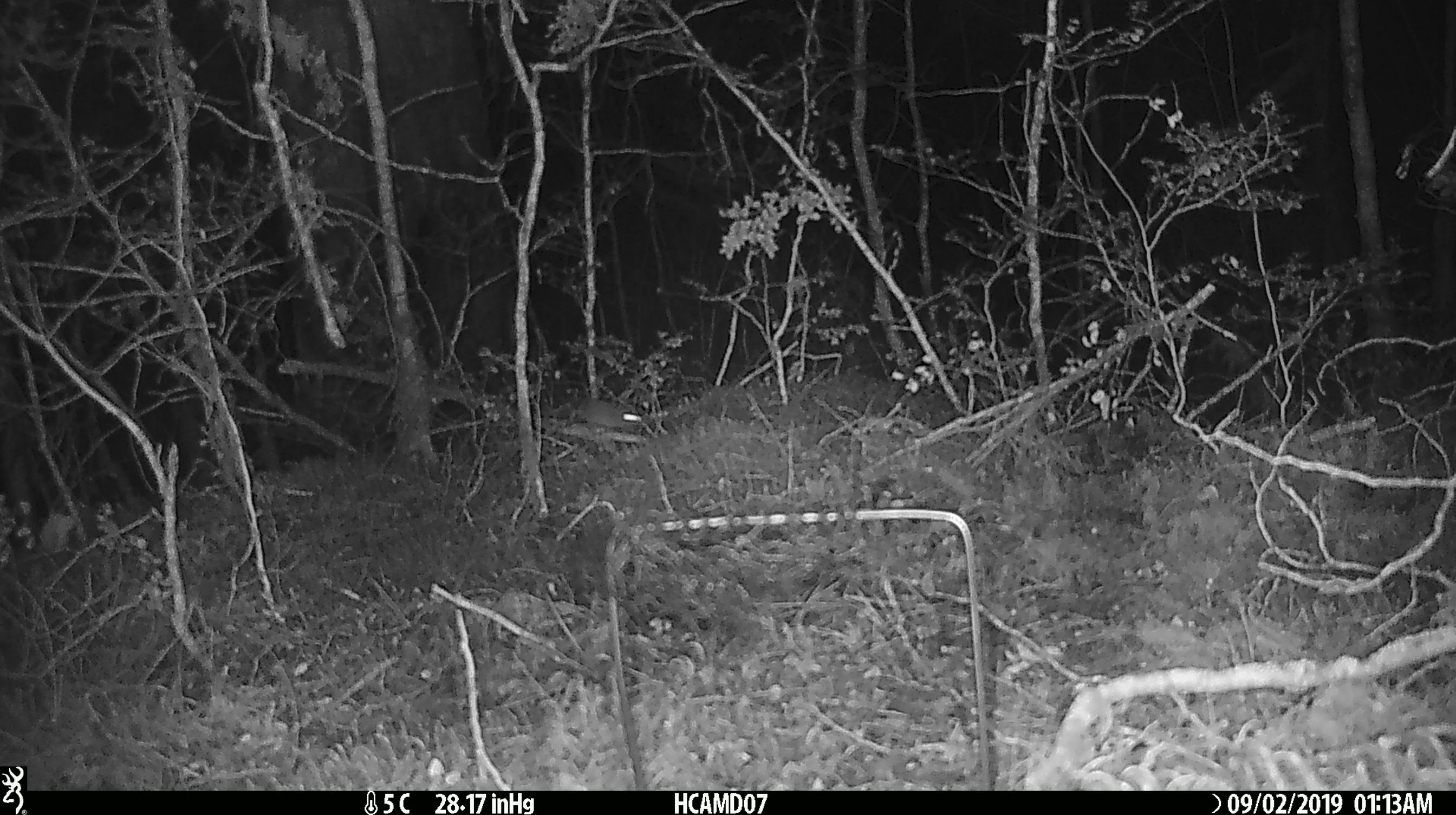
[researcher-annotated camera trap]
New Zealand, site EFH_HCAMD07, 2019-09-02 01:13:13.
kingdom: Animalia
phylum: Chordata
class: Mammalia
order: Rodentia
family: Muridae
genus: Mus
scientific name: Mus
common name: mouse